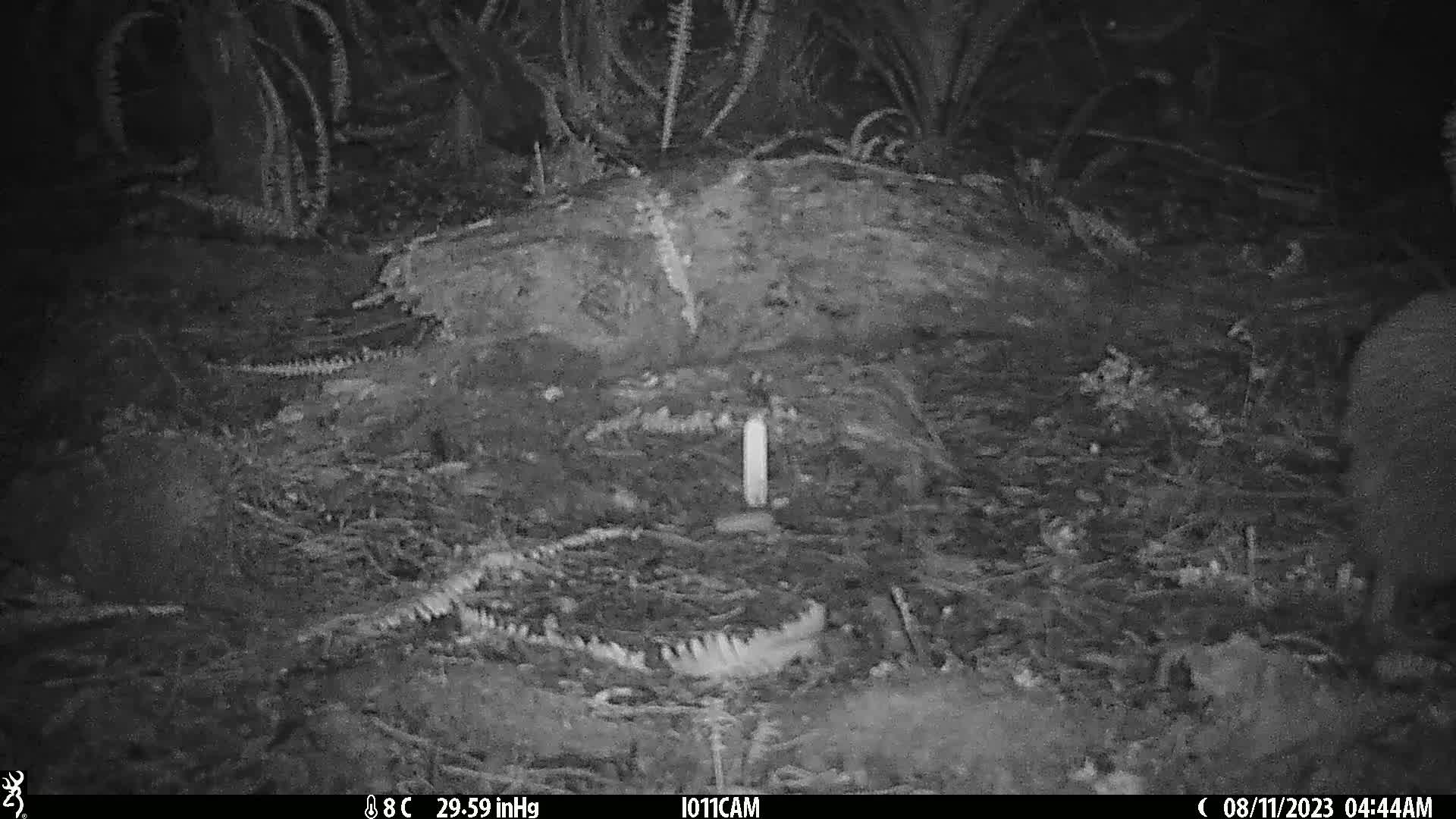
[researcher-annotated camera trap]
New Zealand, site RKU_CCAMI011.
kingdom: Animalia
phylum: Chordata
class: Aves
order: Apterygiformes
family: Apterygidae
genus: Apteryx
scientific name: Apteryx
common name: kiwi